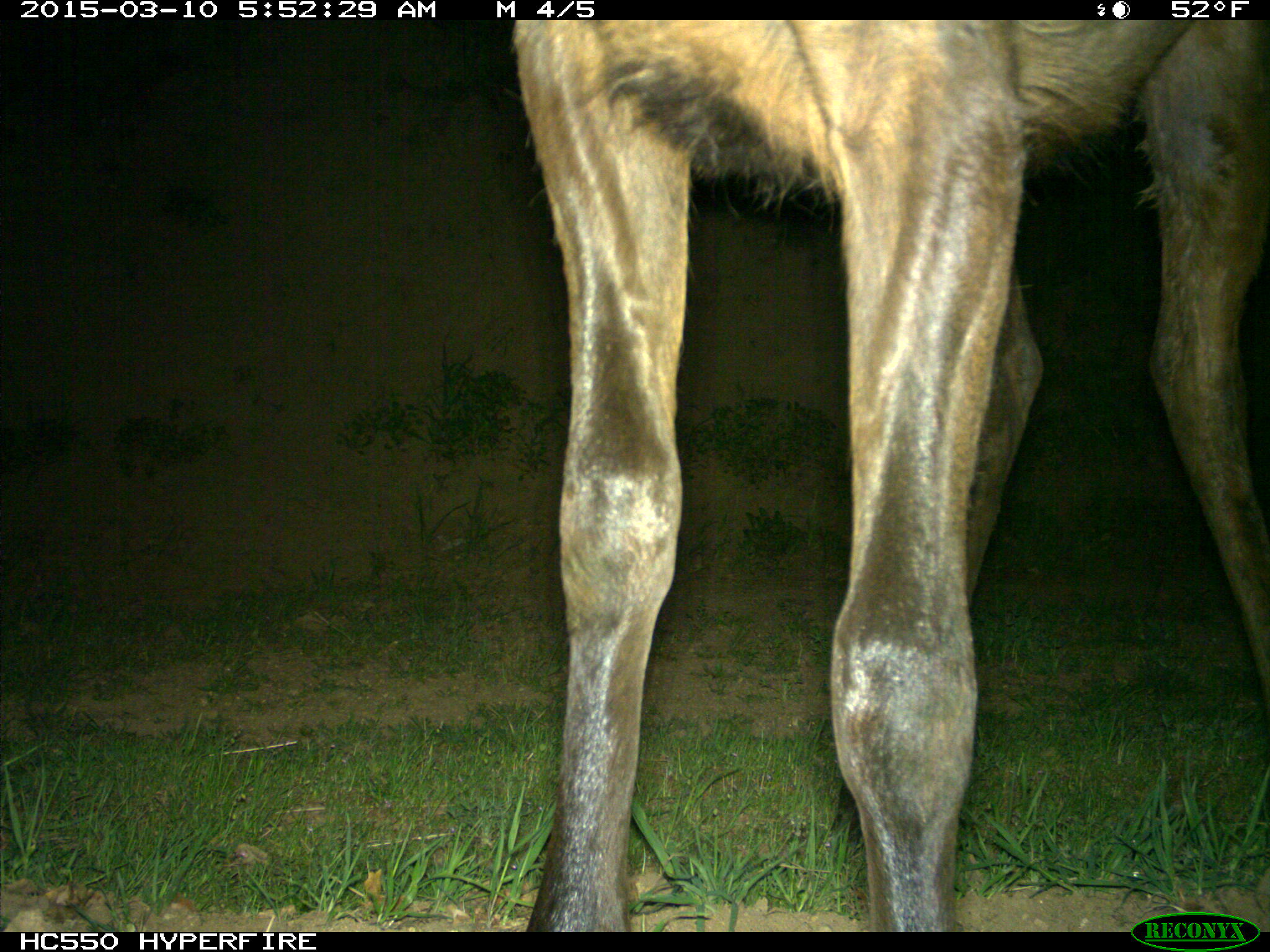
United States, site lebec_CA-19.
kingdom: Animalia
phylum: Chordata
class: Mammalia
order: Artiodactyla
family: Cervidae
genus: Cervus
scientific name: Cervus canadensis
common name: elk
Cervus canadensis (elk).